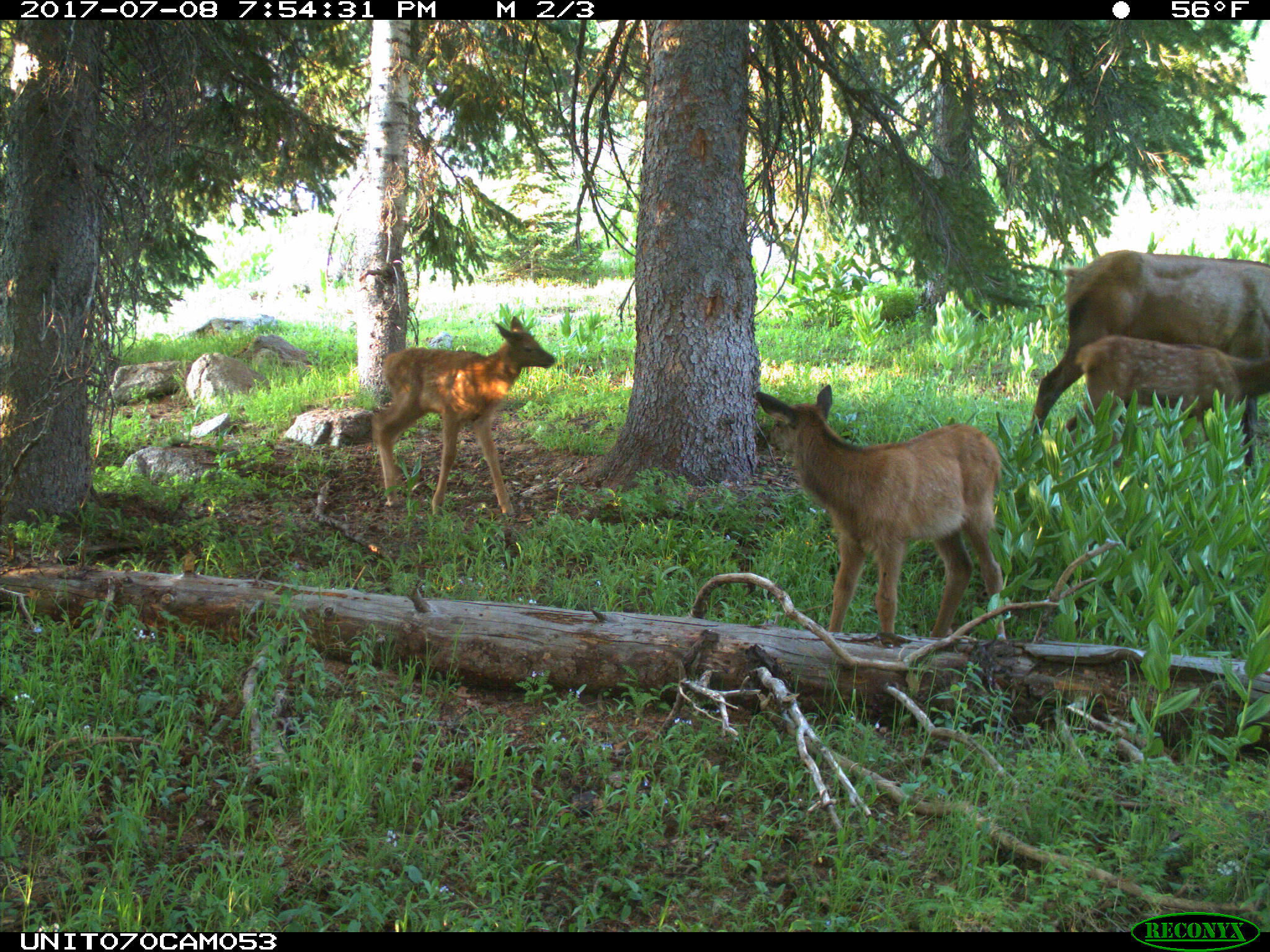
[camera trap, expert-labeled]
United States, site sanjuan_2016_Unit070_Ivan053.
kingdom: Animalia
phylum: Chordata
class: Mammalia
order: Artiodactyla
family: Cervidae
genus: Cervus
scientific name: Cervus elaphus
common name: red deer